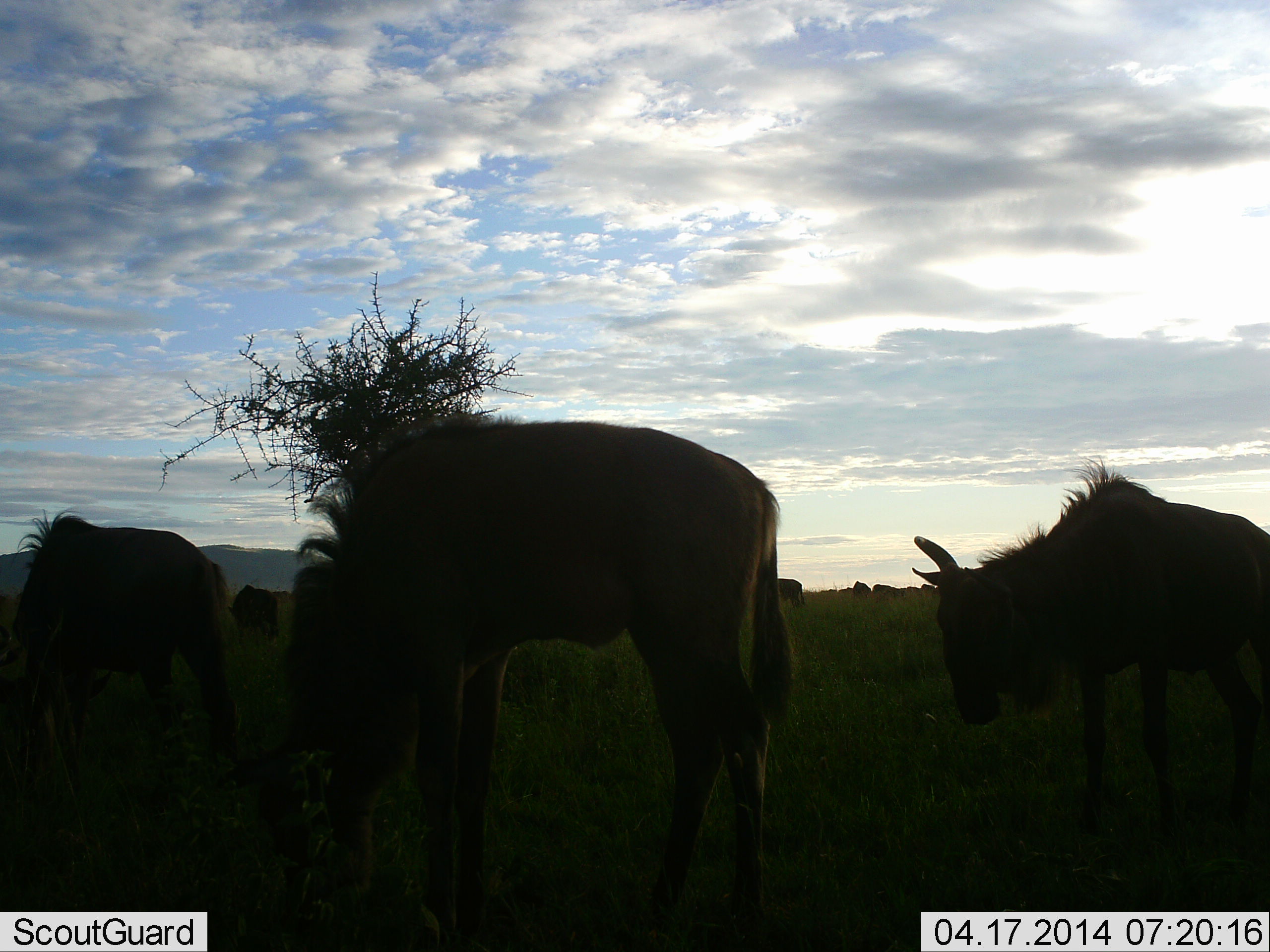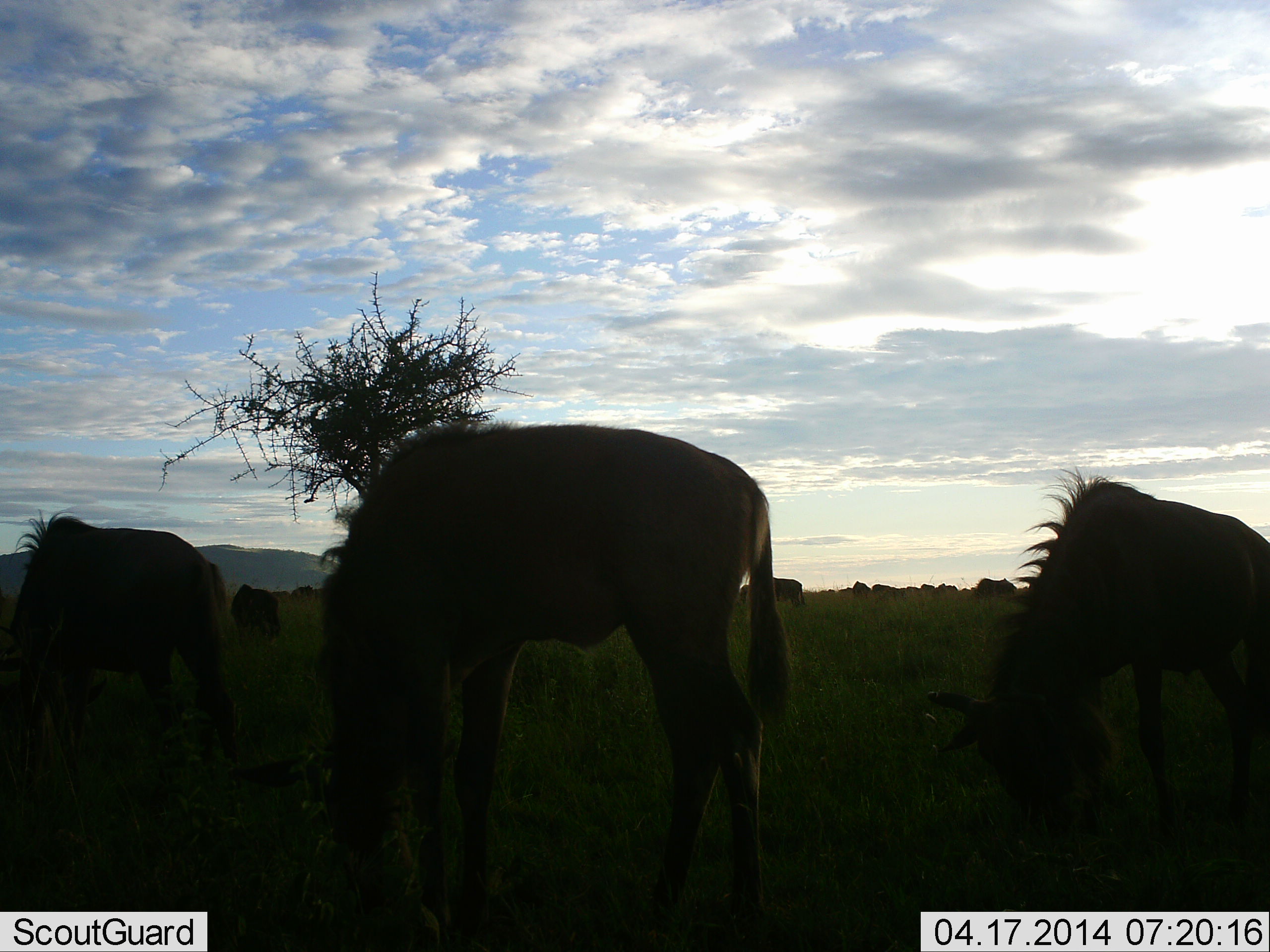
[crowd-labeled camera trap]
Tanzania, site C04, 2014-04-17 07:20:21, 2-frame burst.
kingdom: Animalia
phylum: Chordata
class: Mammalia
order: Artiodactyla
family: Bovidae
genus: Connochaetes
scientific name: Connochaetes taurinus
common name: blue wildebeest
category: wildebeest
Wildebeest (blue wildebeest) (Connochaetes taurinus), count 6. Behavior (volunteer vote fractions): standing 30%, resting 0%, moving 0%, interacting 0%. Young present (vote fraction): 10%. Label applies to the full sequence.